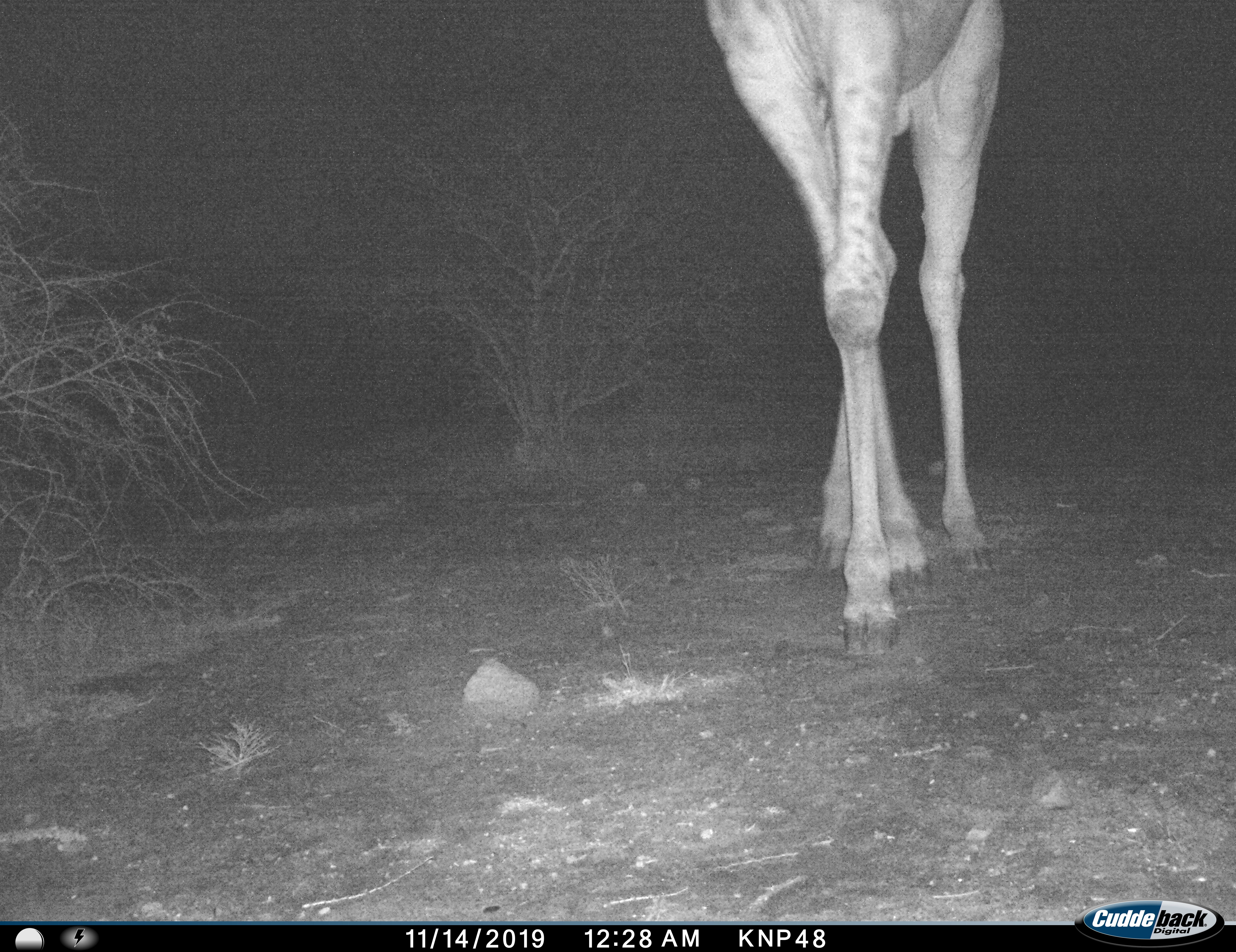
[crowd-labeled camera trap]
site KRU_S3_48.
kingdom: Animalia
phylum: Chordata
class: Mammalia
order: Artiodactyla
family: Giraffidae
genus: Giraffa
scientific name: Giraffa camelopardalis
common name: giraffe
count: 1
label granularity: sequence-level